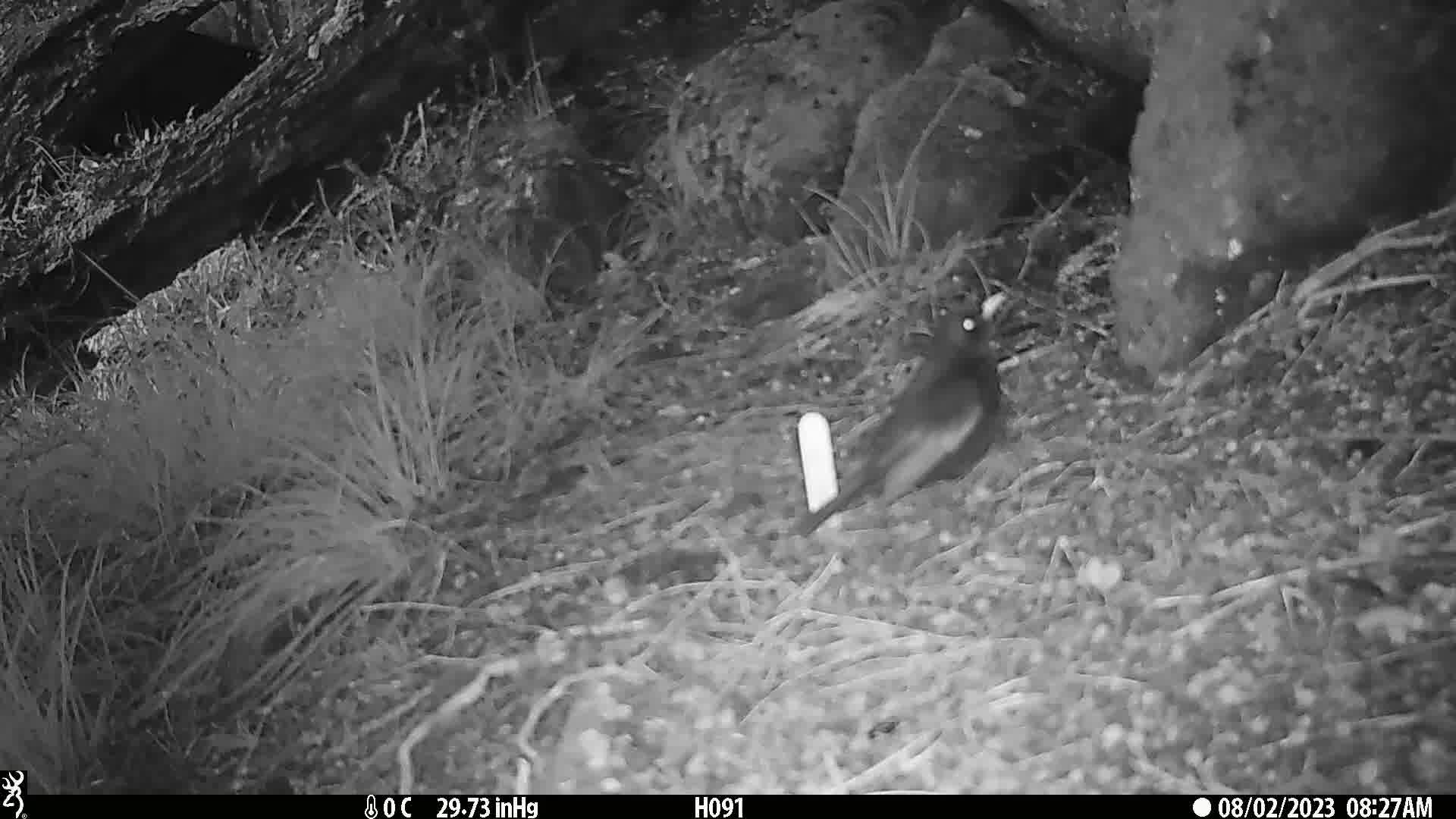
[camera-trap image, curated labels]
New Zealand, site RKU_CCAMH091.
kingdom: Animalia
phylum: Chordata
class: Aves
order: Passeriformes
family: Turdidae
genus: Turdus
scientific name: Turdus merula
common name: eurasian blackbird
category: blackbird